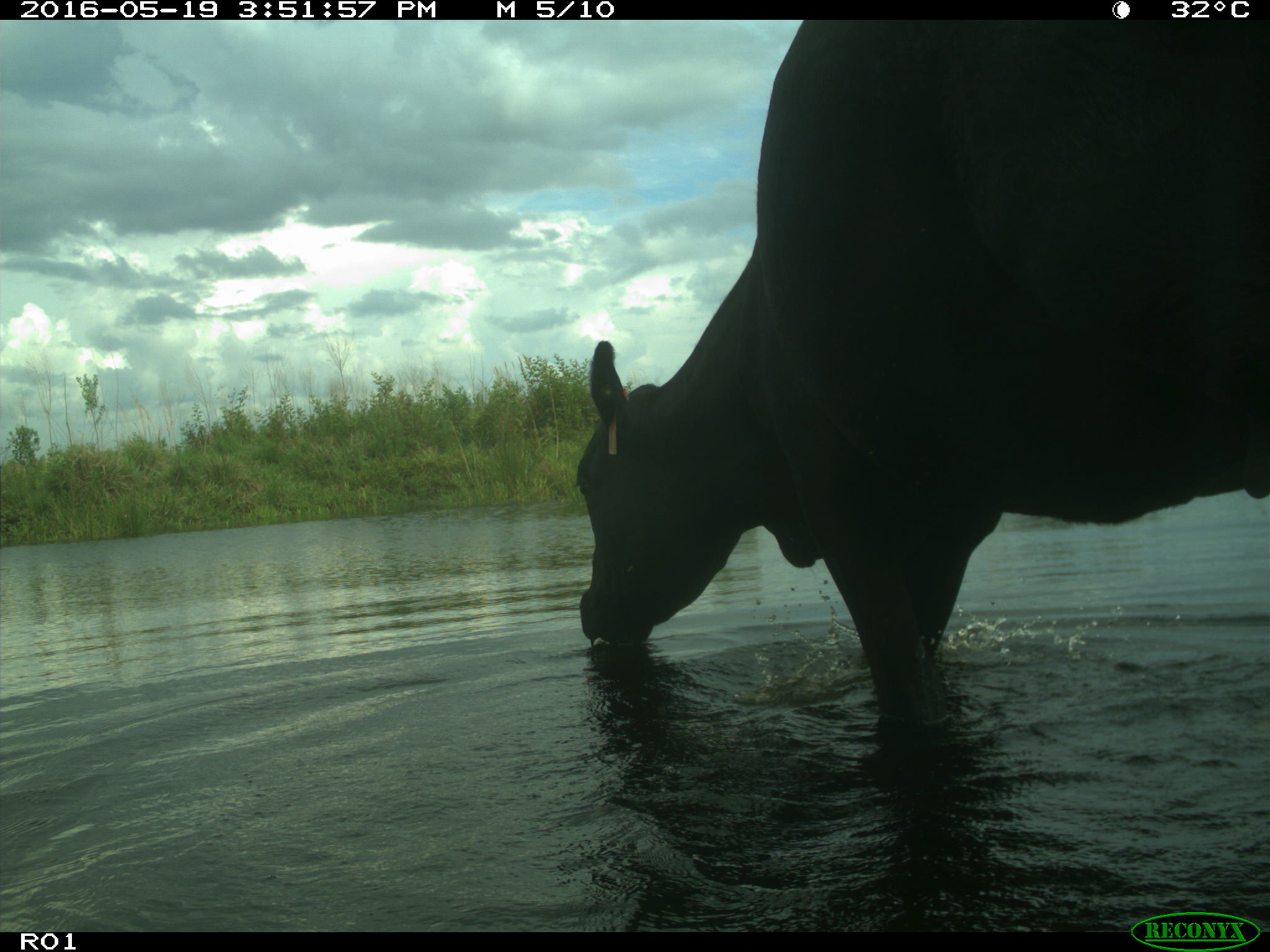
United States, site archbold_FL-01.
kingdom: Animalia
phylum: Chordata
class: Mammalia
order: Artiodactyla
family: Bovidae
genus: Bos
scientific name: Bos taurus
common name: domestic cow